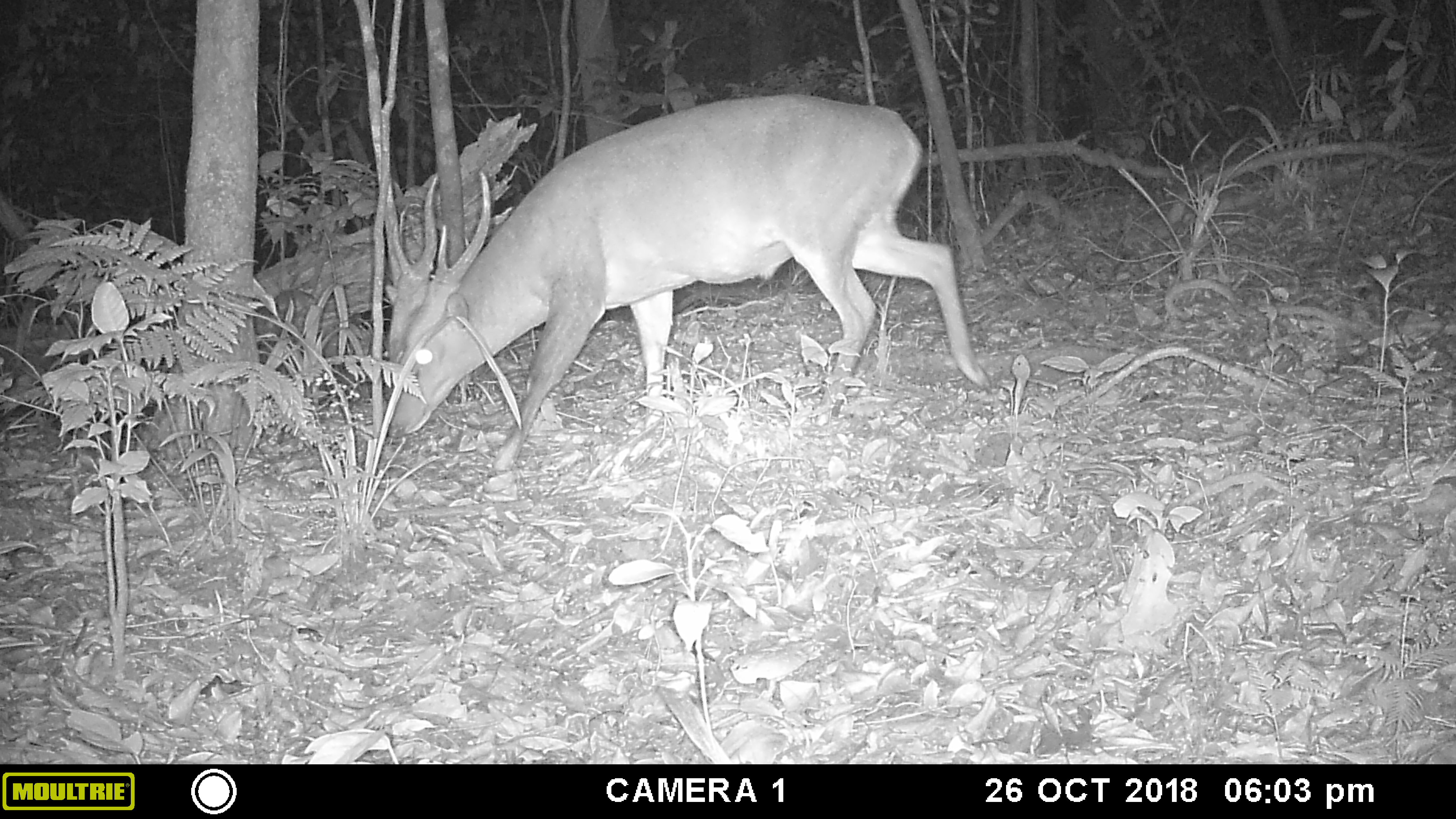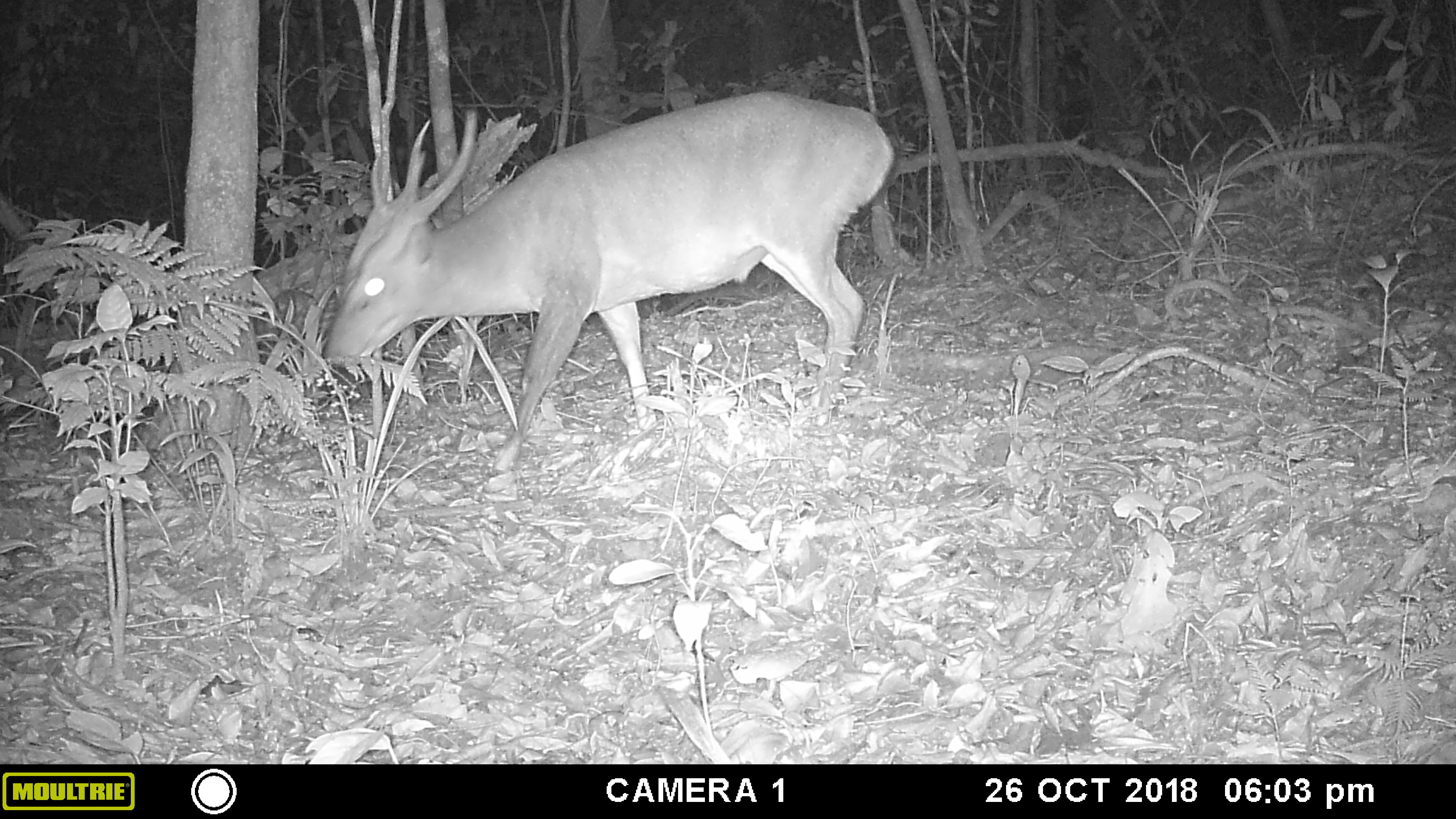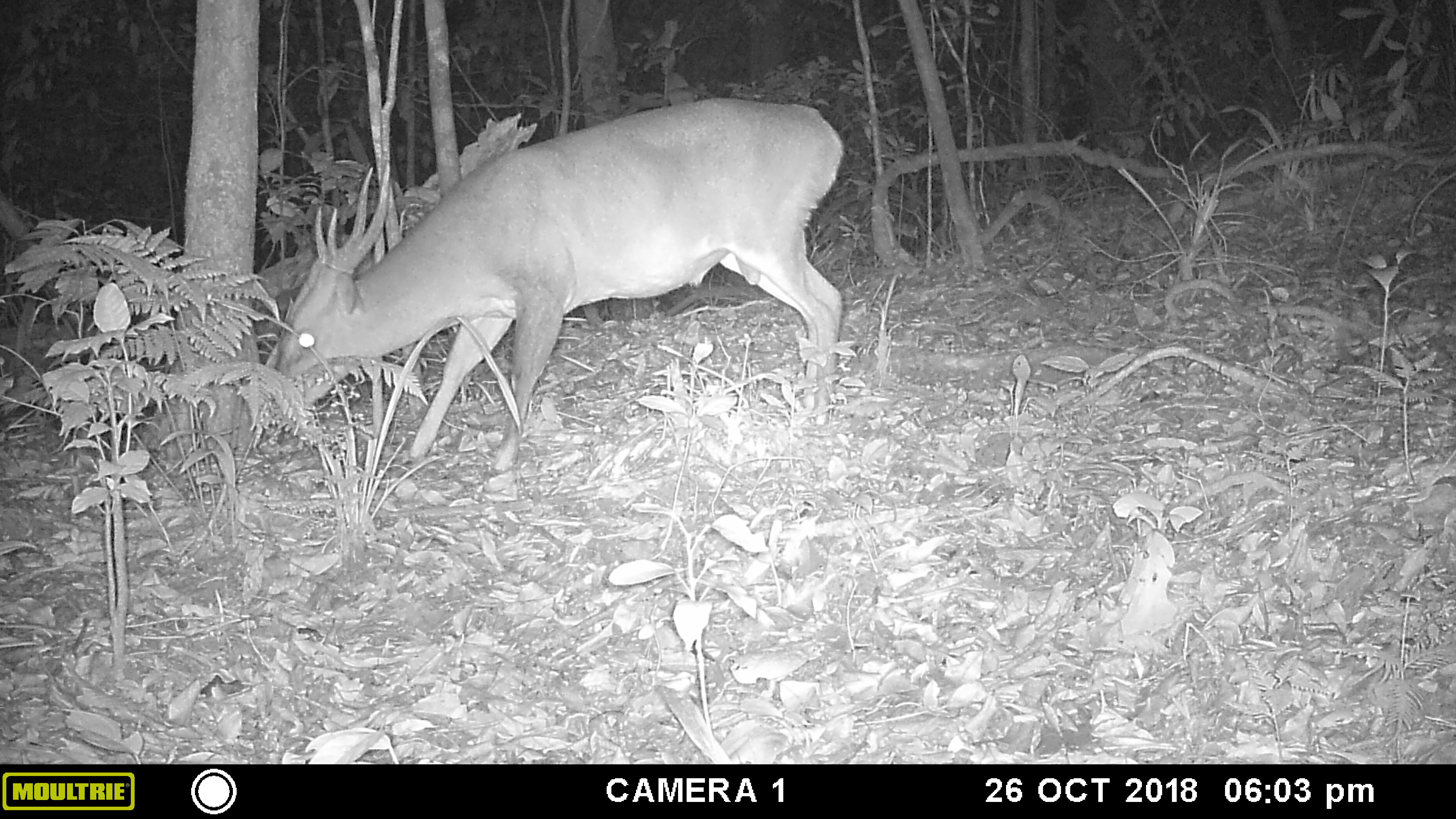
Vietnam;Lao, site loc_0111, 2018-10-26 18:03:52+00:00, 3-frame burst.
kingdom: Animalia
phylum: Chordata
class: Mammalia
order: Artiodactyla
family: Cervidae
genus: Muntiacus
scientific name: Muntiacus vuquangensis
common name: large-antlered muntjac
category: large antlered muntjac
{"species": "large antlered muntjac (large-antlered muntjac) (Muntiacus vuquangensis)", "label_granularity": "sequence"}